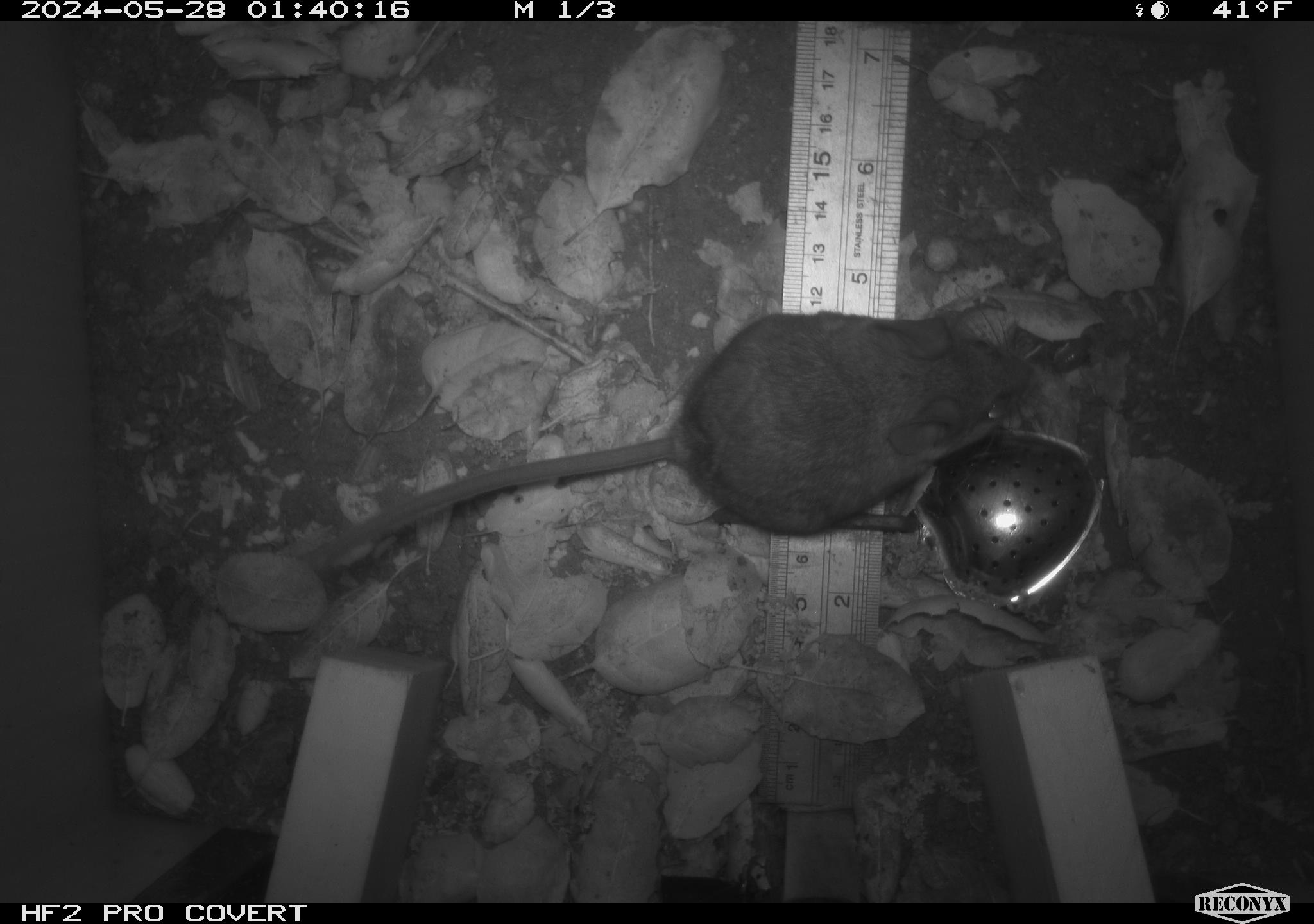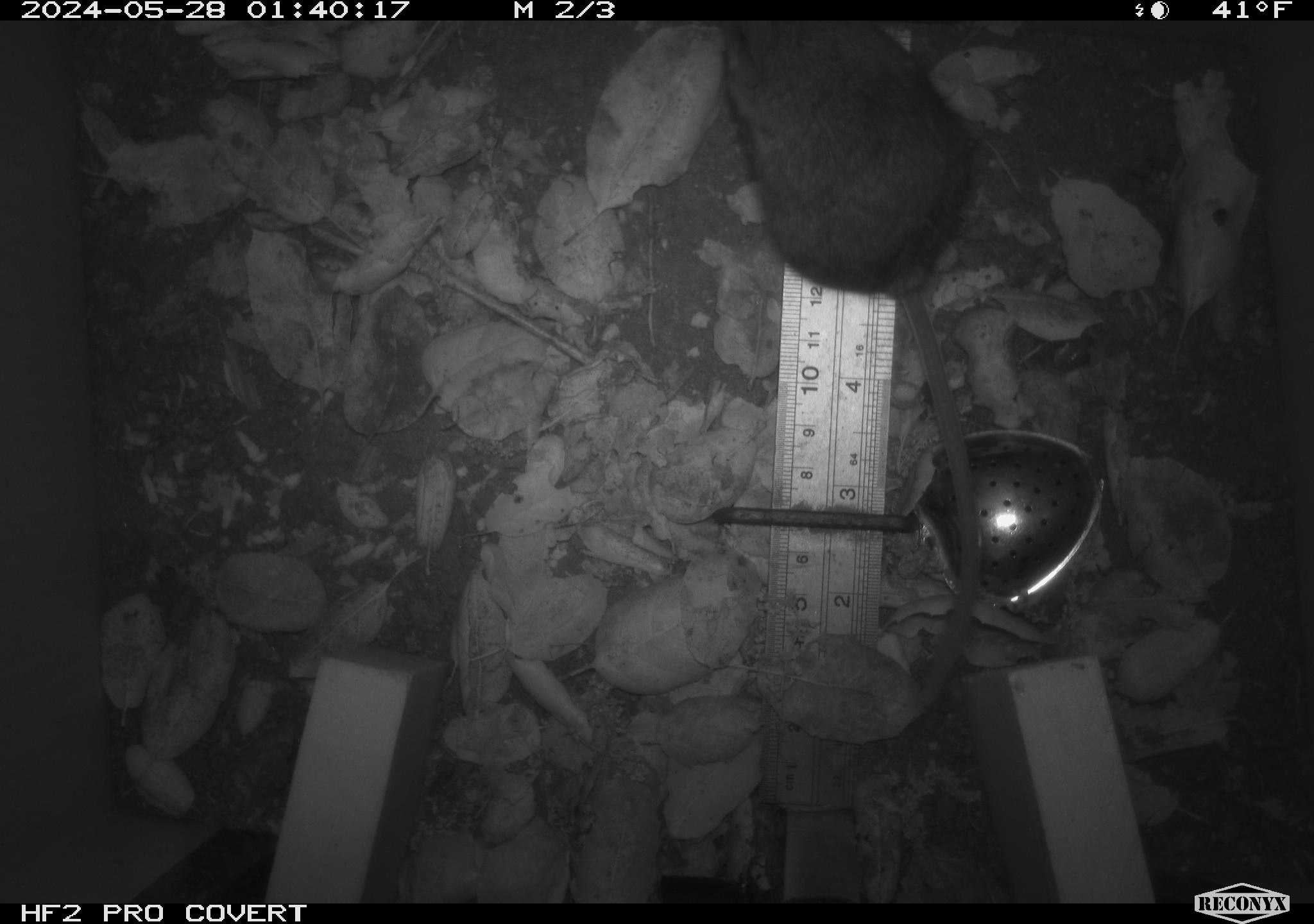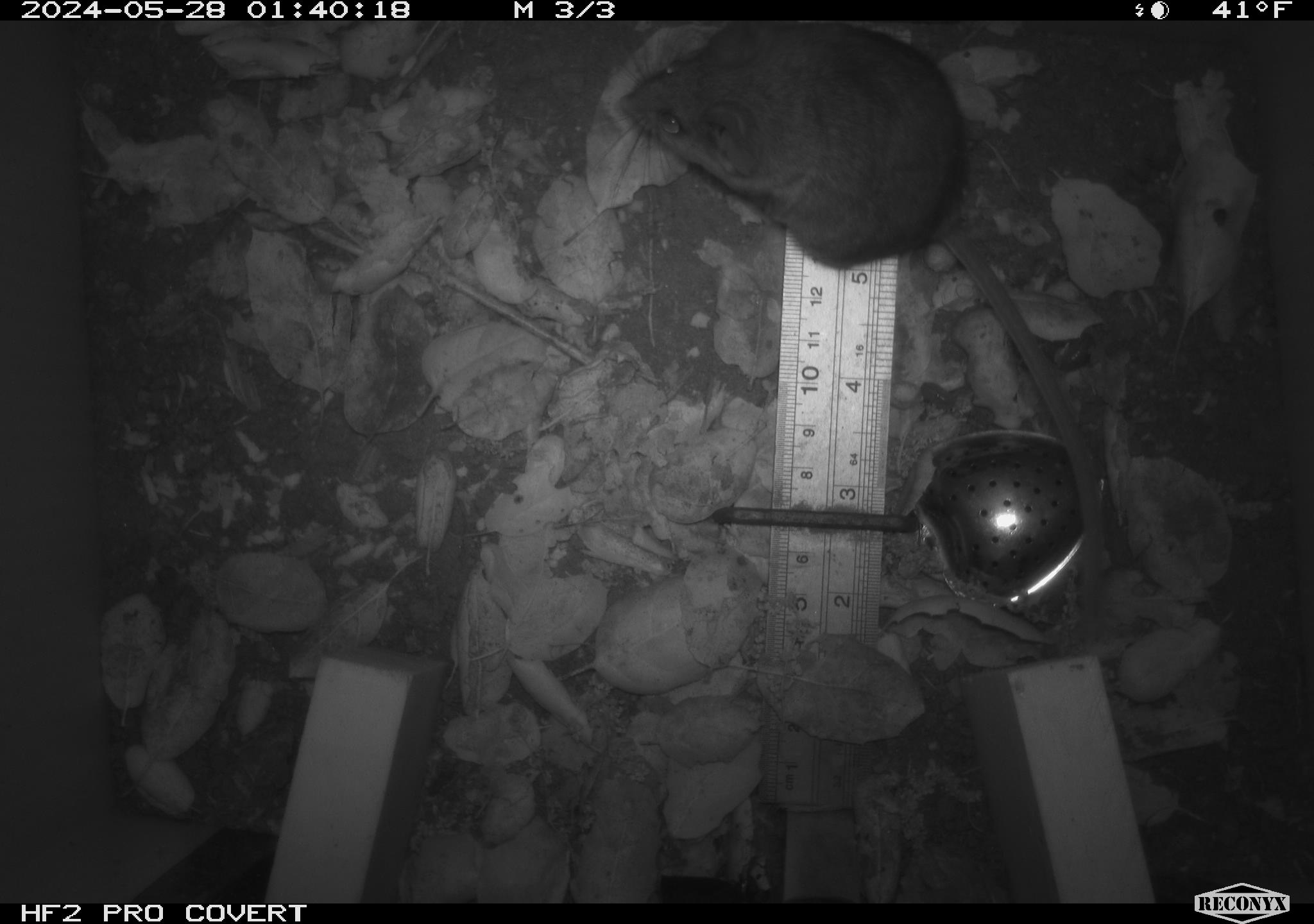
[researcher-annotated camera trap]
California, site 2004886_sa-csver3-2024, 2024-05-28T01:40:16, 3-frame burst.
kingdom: Animalia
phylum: Chordata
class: Mammalia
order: Rodentia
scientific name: Rodentia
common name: rodent